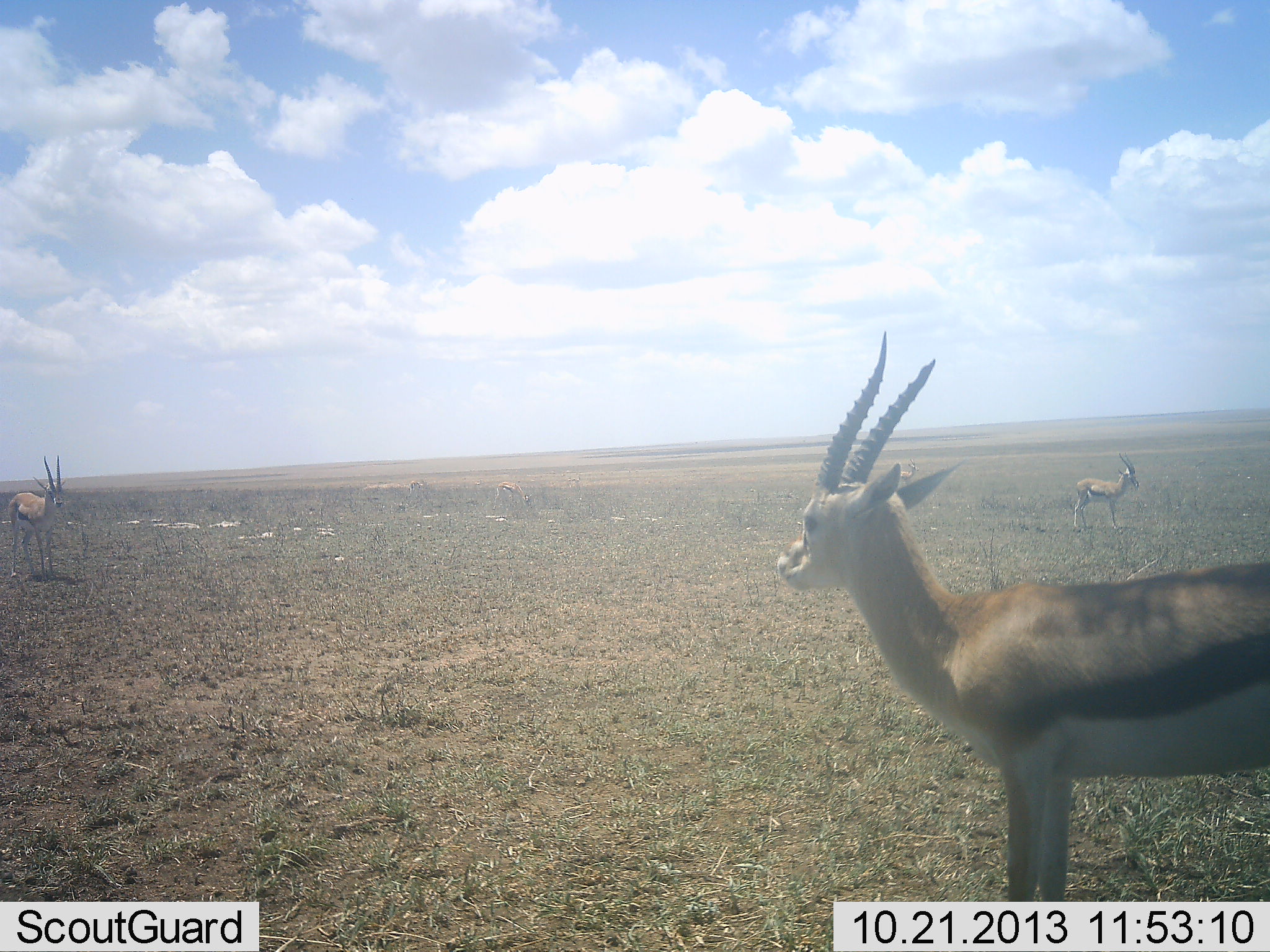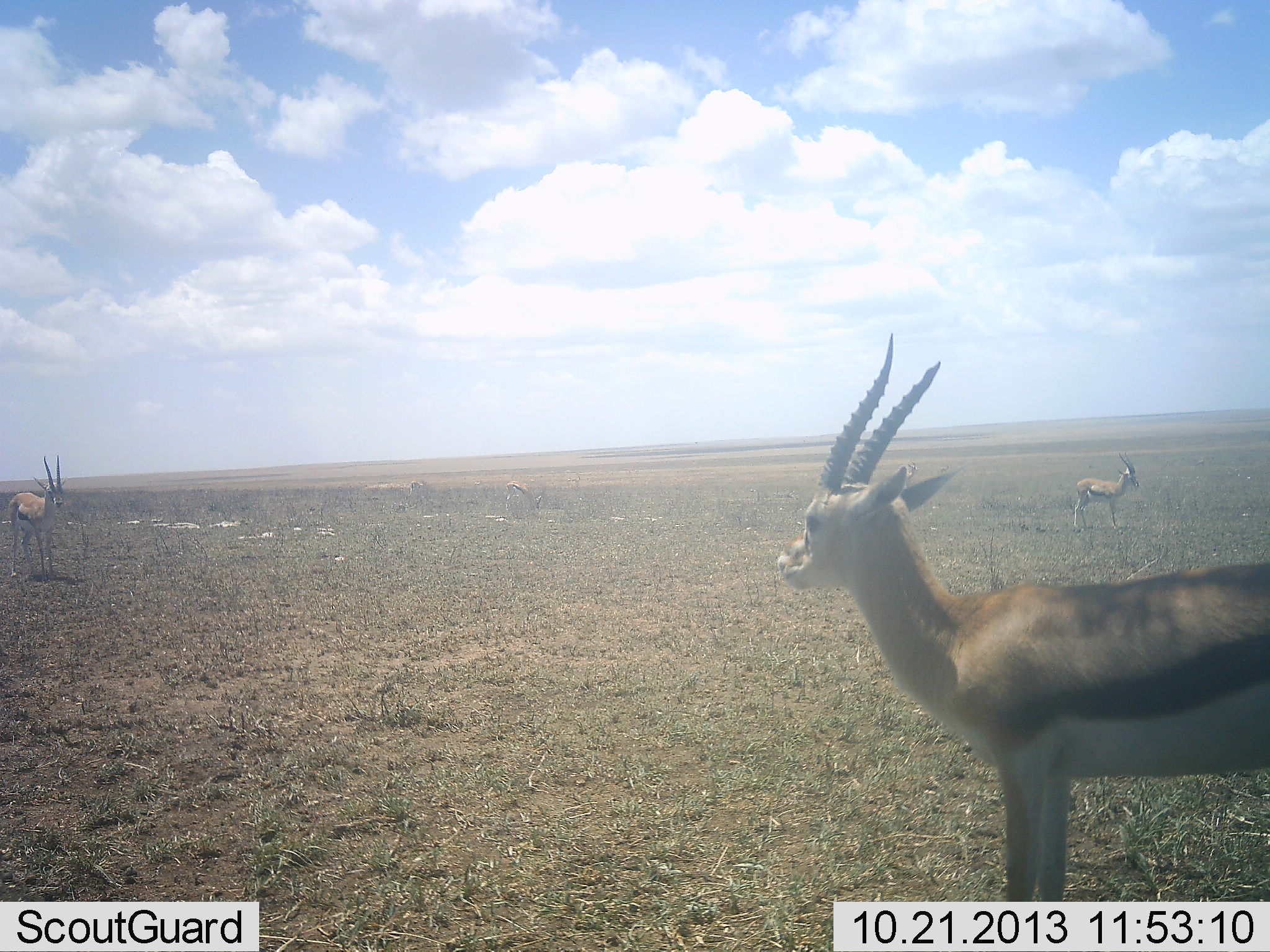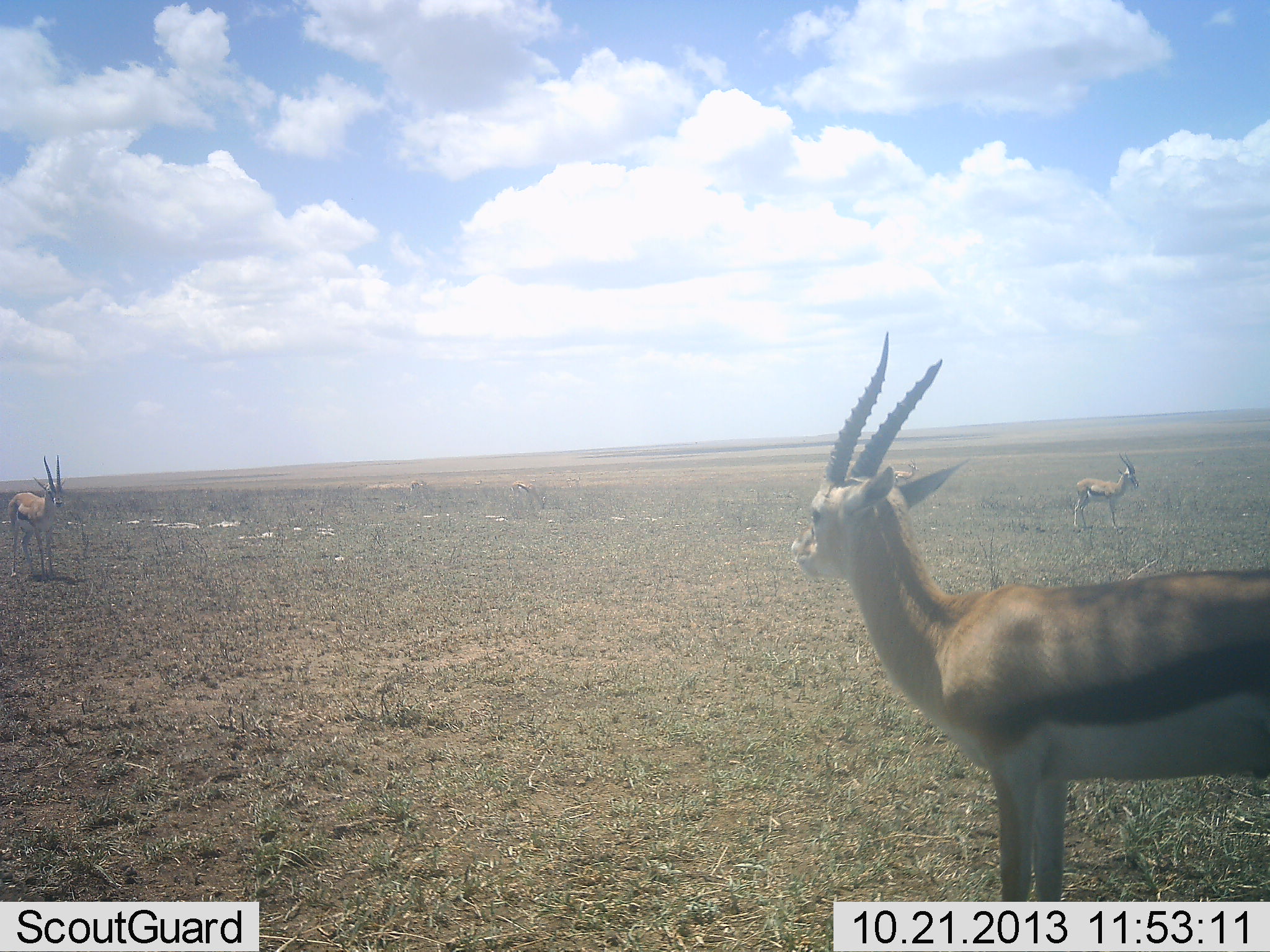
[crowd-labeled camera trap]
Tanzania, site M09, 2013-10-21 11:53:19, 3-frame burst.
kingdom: Animalia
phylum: Chordata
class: Mammalia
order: Artiodactyla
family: Bovidae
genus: Eudorcas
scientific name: Eudorcas thomsonii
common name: thomson's gazelle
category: gazellethomsons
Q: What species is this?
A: Gazellethomsons (thomson's gazelle) (Eudorcas thomsonii).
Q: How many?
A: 3.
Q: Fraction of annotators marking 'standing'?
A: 100%.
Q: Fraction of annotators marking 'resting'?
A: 0%.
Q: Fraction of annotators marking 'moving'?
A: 0%.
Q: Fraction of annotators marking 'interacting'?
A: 0%.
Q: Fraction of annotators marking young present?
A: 0%.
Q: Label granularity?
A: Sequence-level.